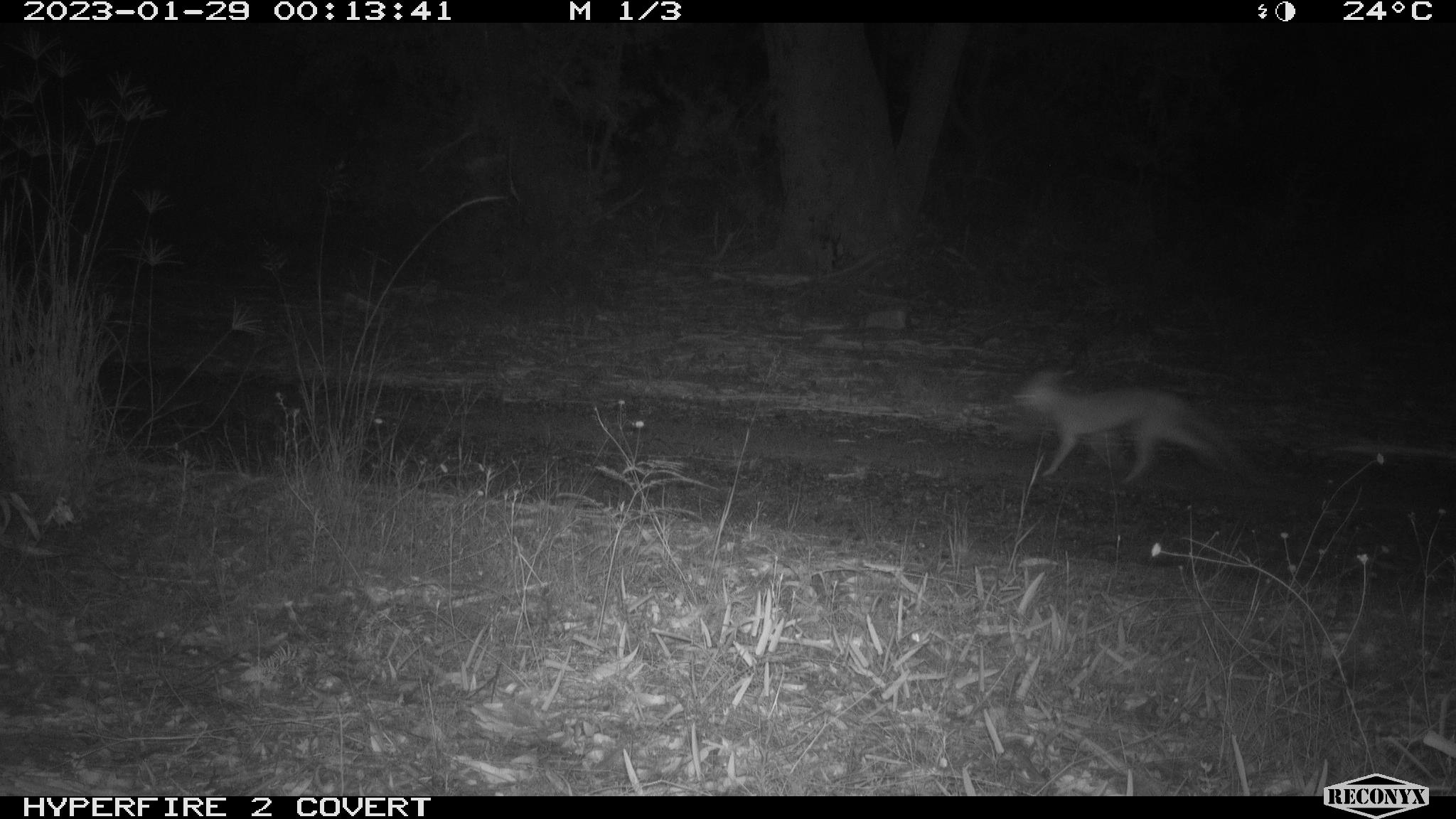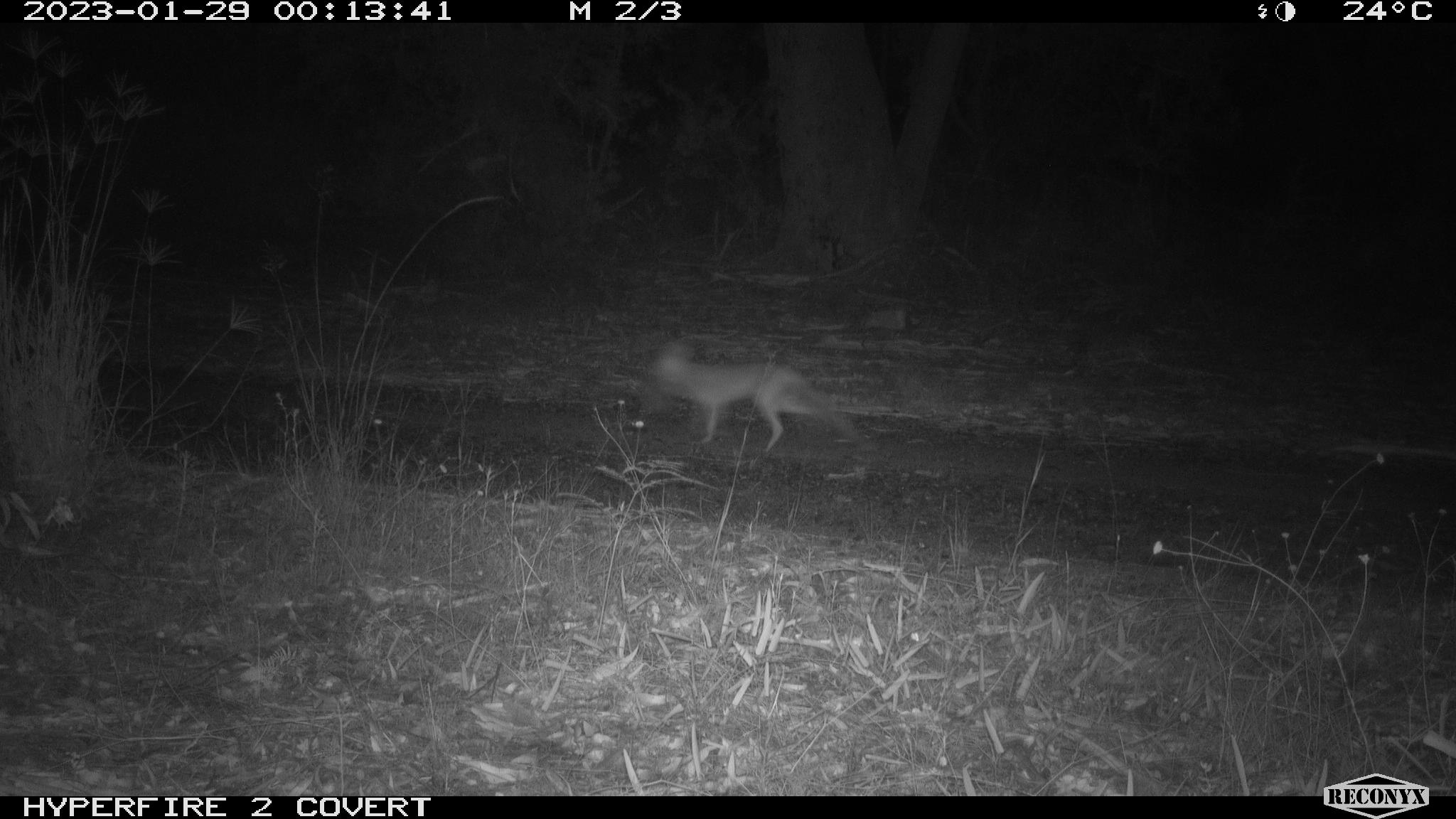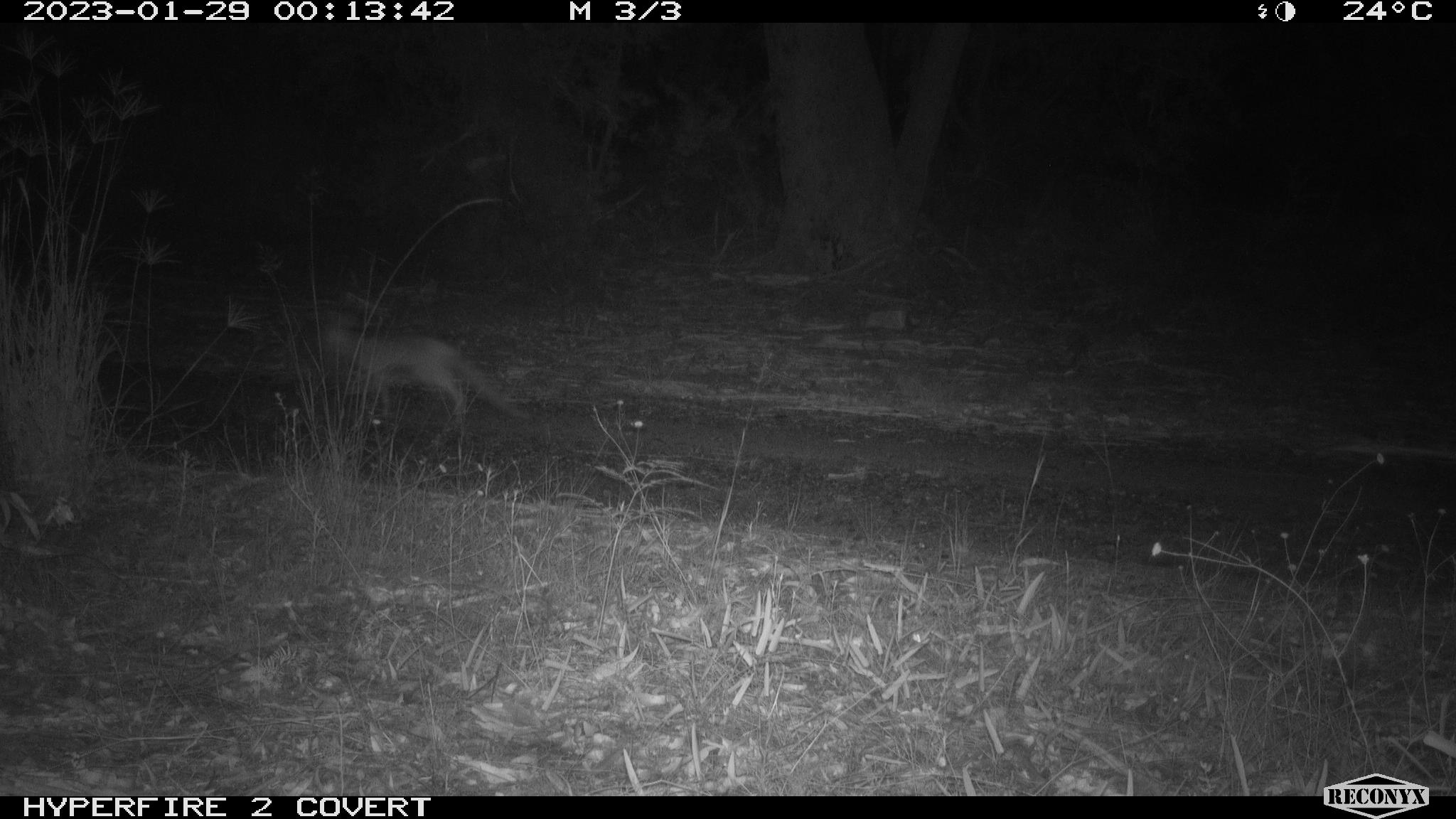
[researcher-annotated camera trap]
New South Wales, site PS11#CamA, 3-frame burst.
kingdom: Animalia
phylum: Chordata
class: Mammalia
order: Carnivora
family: Canidae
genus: Vulpes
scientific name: Vulpes vulpes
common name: red fox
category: fox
Fox (red fox) (Vulpes vulpes).